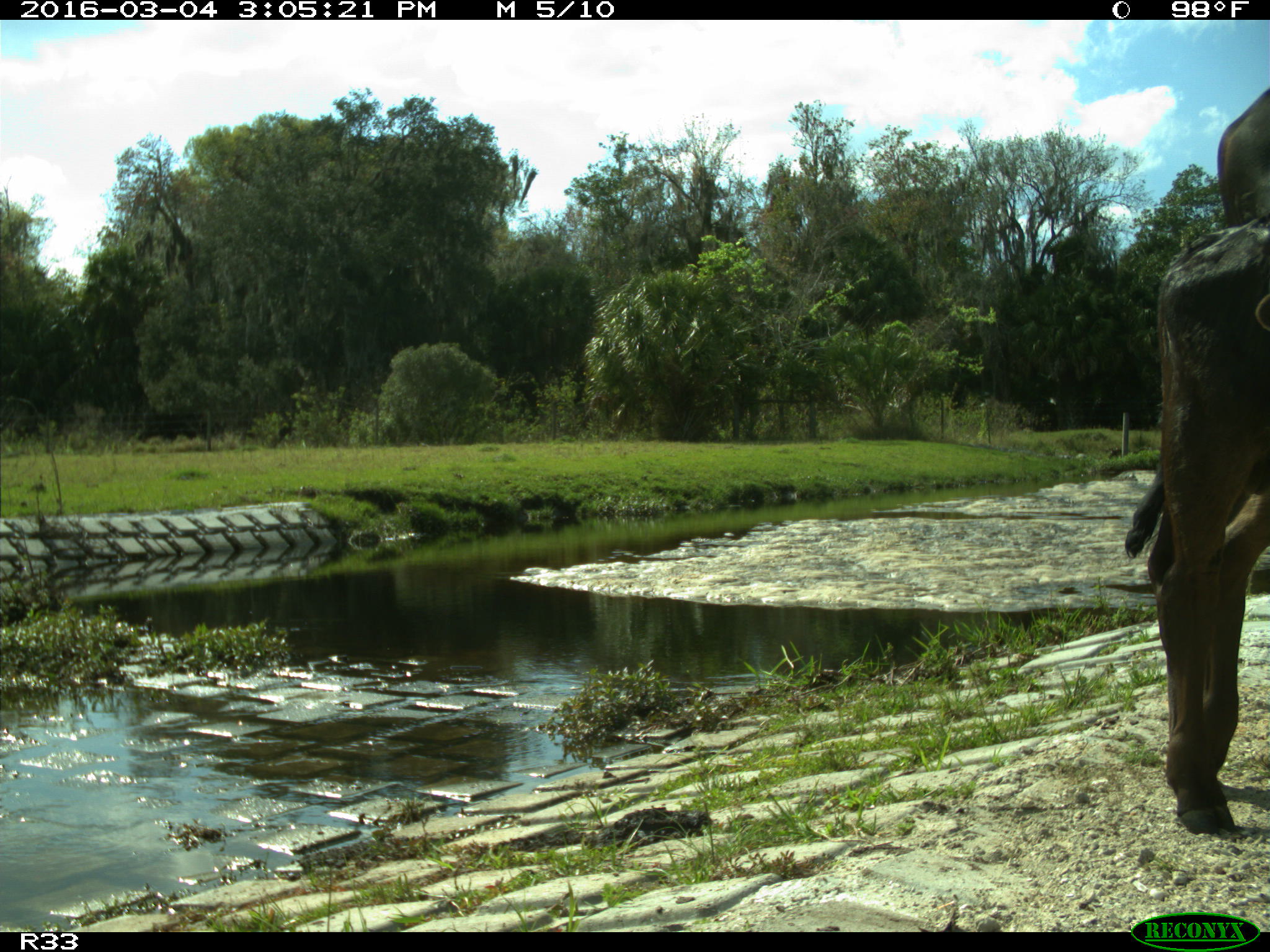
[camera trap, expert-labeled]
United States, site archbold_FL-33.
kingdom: Animalia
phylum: Chordata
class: Mammalia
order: Artiodactyla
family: Bovidae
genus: Bos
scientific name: Bos taurus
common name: domestic cow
Bos taurus (domestic cow).